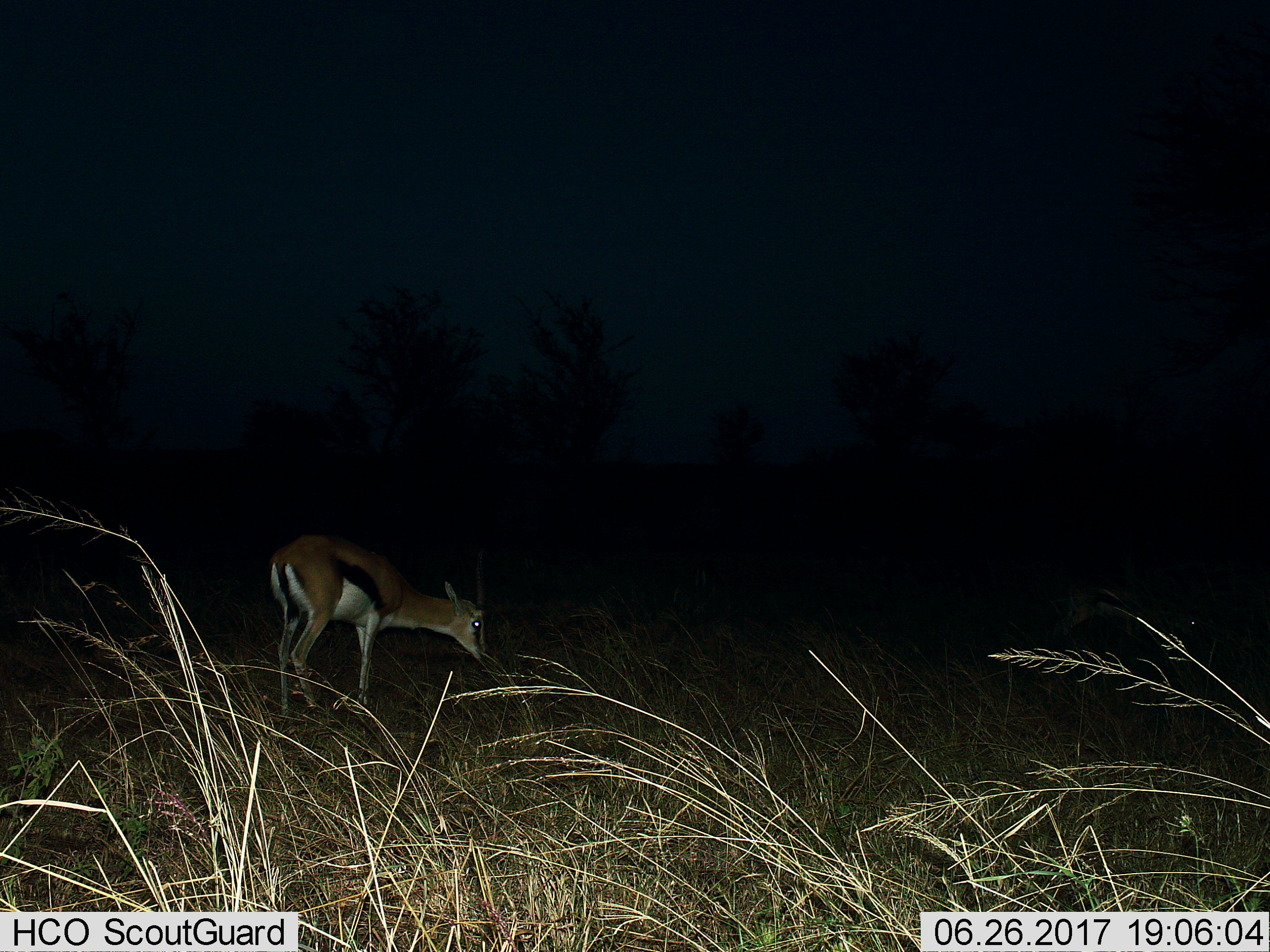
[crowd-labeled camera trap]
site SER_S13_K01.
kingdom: Animalia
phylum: Chordata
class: Mammalia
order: Artiodactyla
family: Bovidae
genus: Eudorcas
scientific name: Eudorcas thomsonii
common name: thomson's gazelle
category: gazellethomsons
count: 1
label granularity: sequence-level